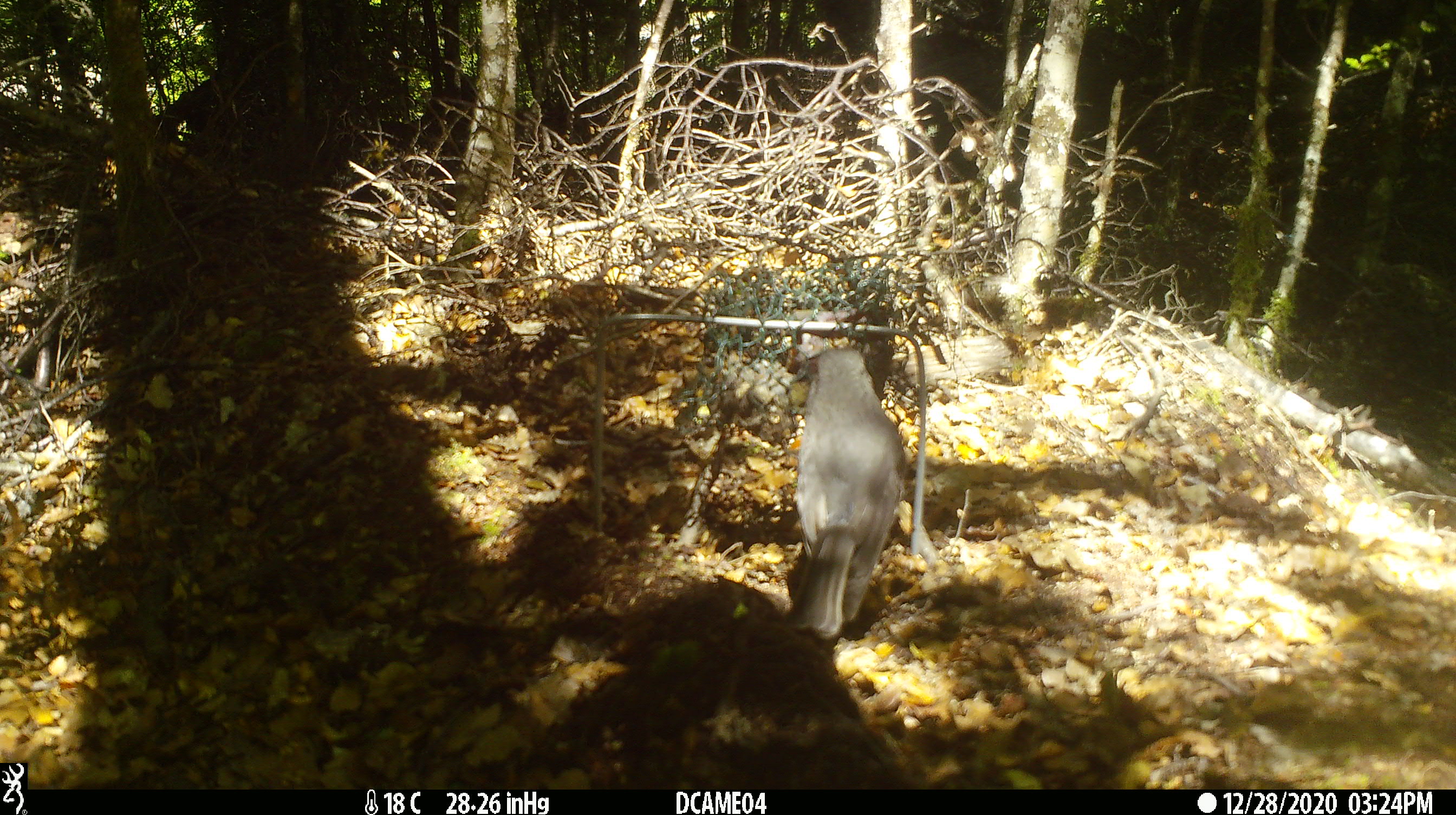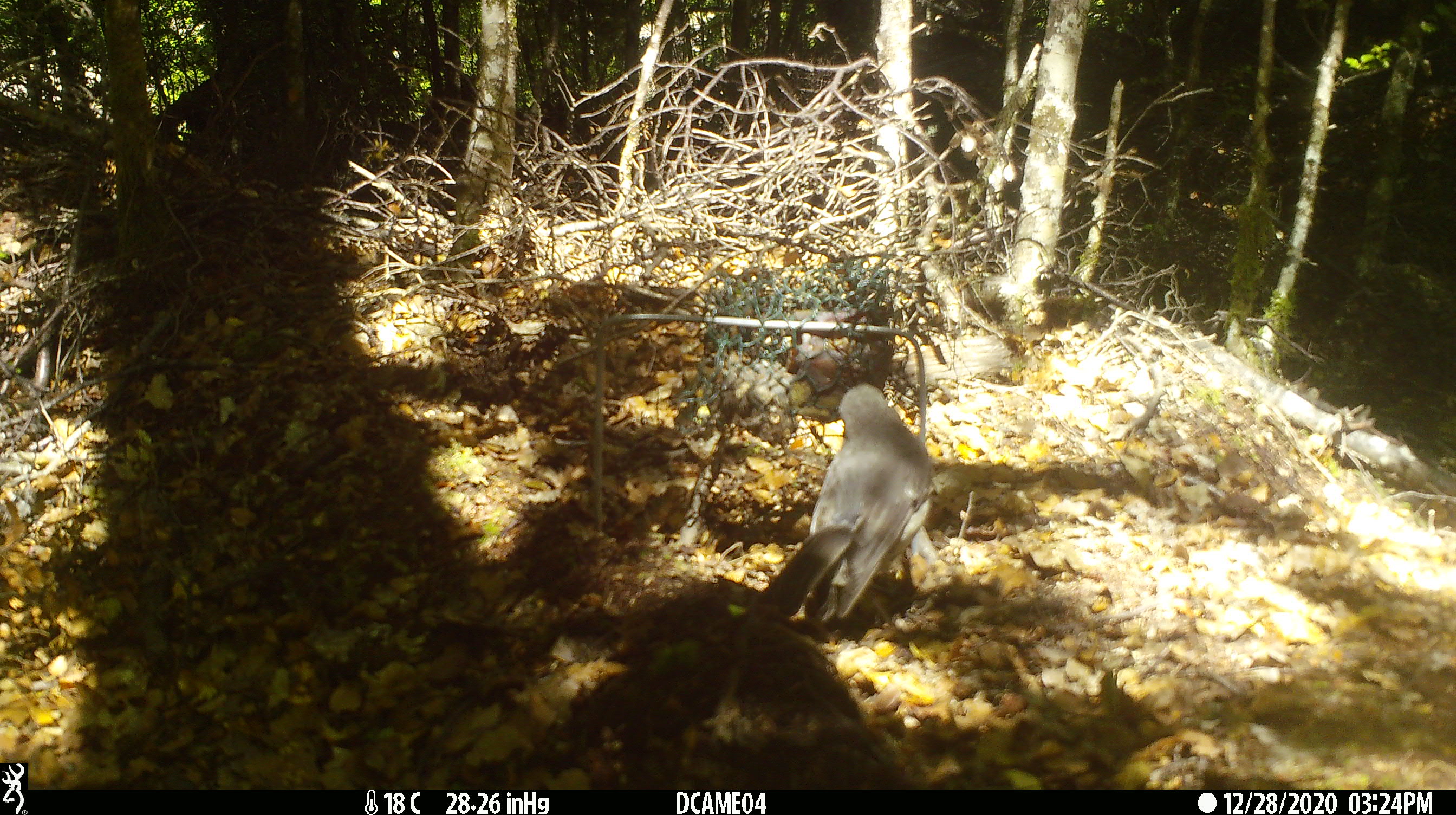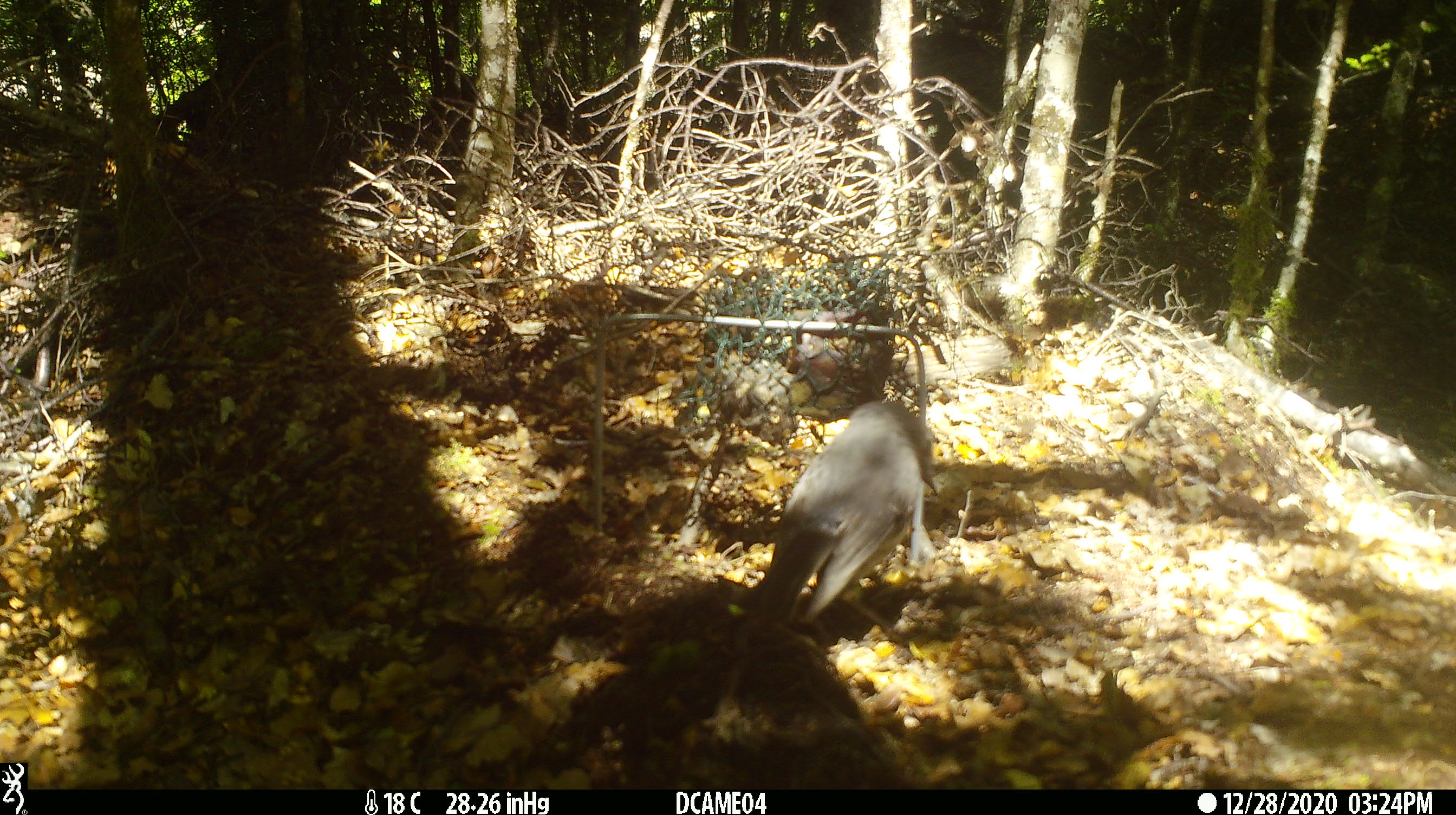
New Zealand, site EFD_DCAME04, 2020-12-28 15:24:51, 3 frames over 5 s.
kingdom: Animalia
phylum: Chordata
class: Aves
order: Passeriformes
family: Petroicidae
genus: Petroica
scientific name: Petroica australis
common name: new zealand robin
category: robin